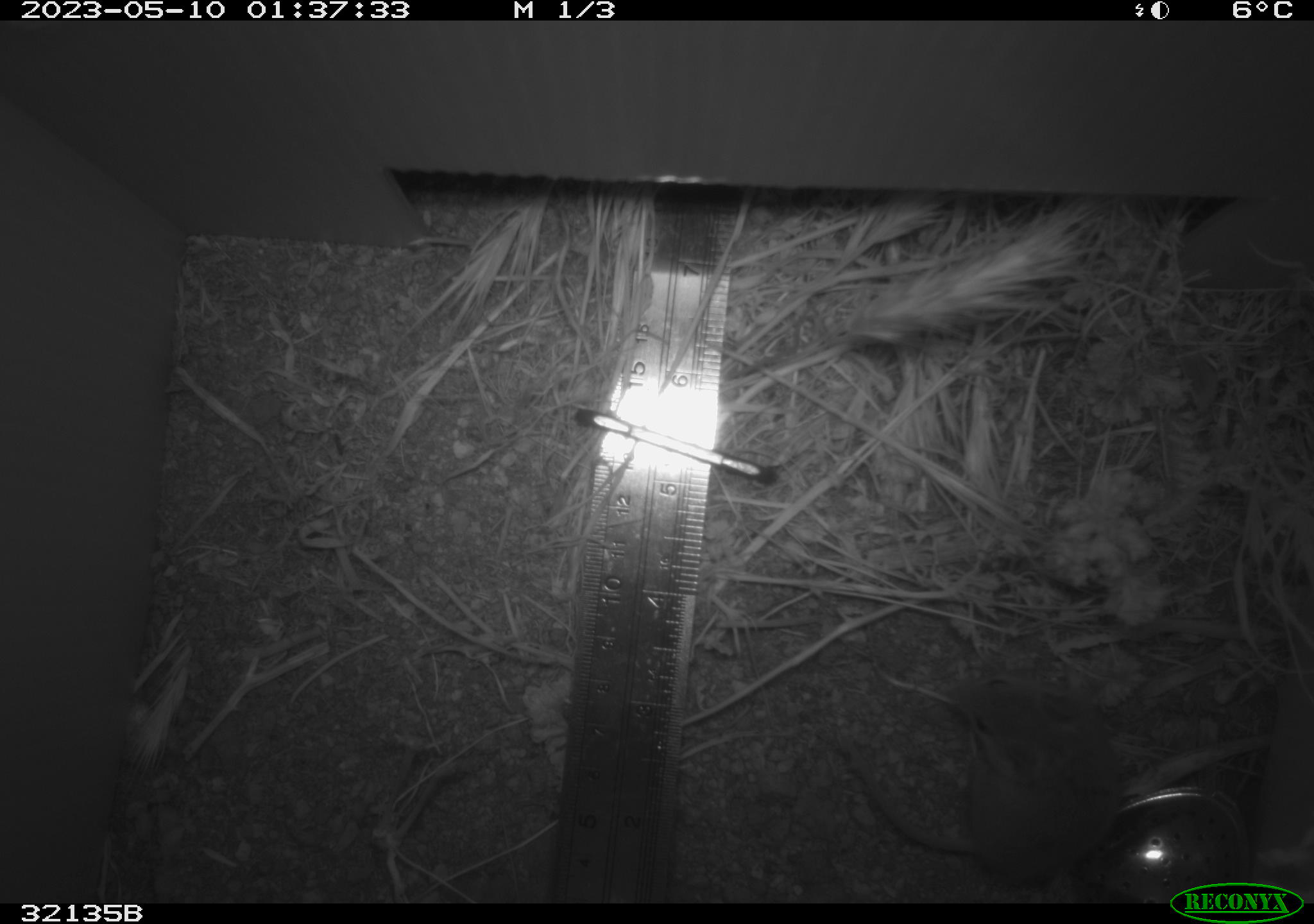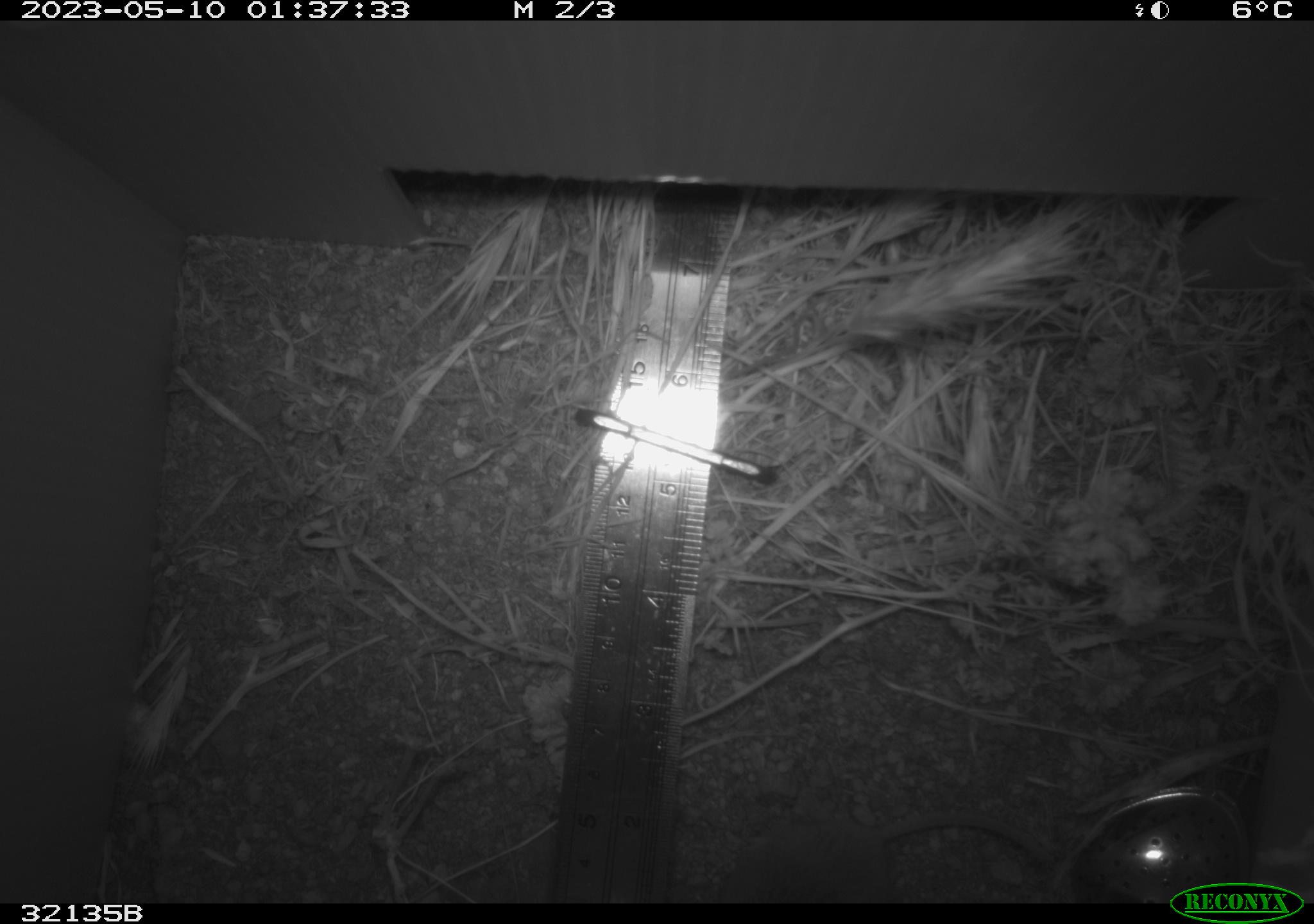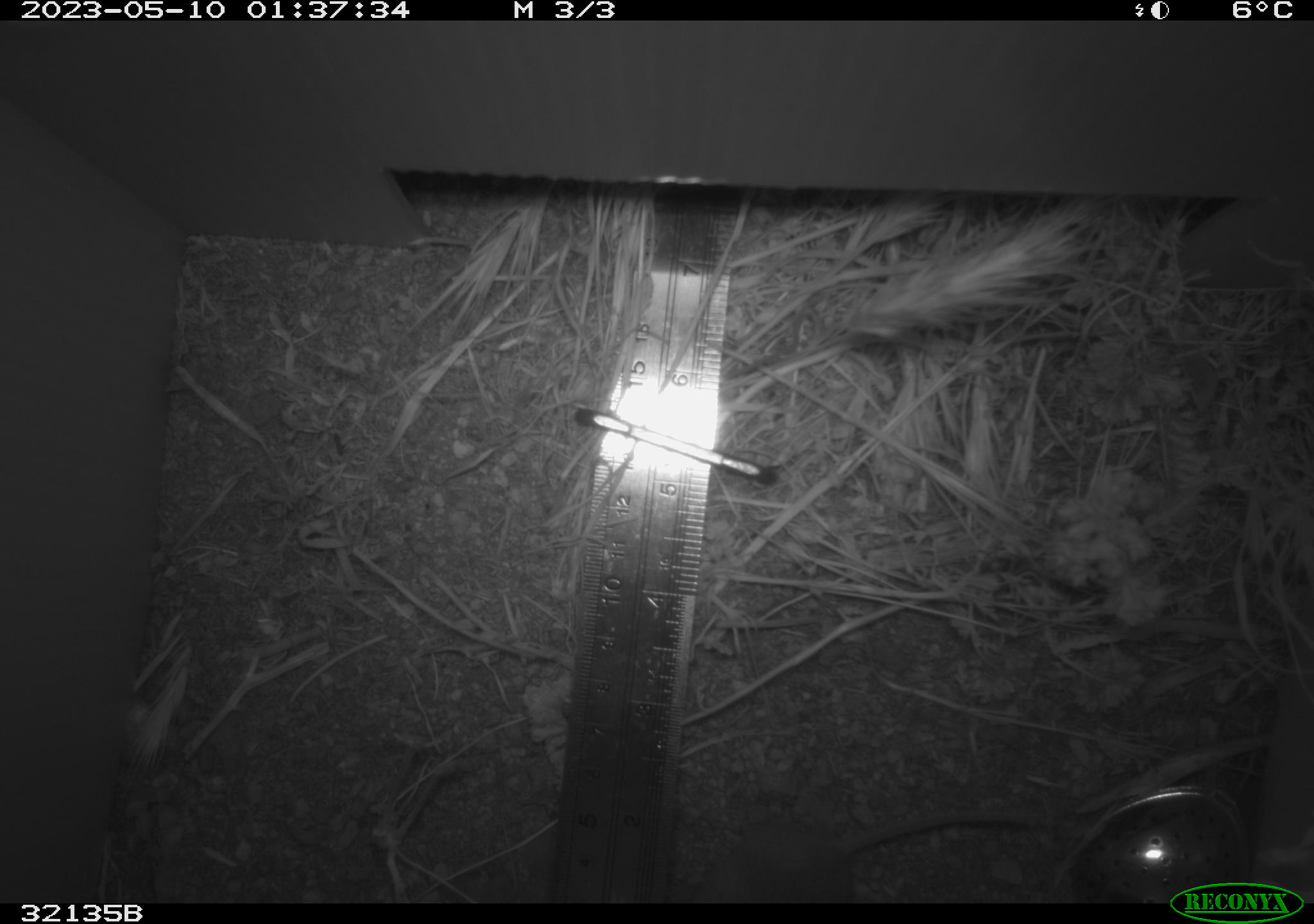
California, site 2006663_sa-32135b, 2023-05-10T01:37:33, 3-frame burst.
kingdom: Animalia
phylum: Chordata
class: Mammalia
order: Rodentia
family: Cricetidae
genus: Peromyscus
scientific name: Peromyscus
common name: deer mice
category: peromyscus species